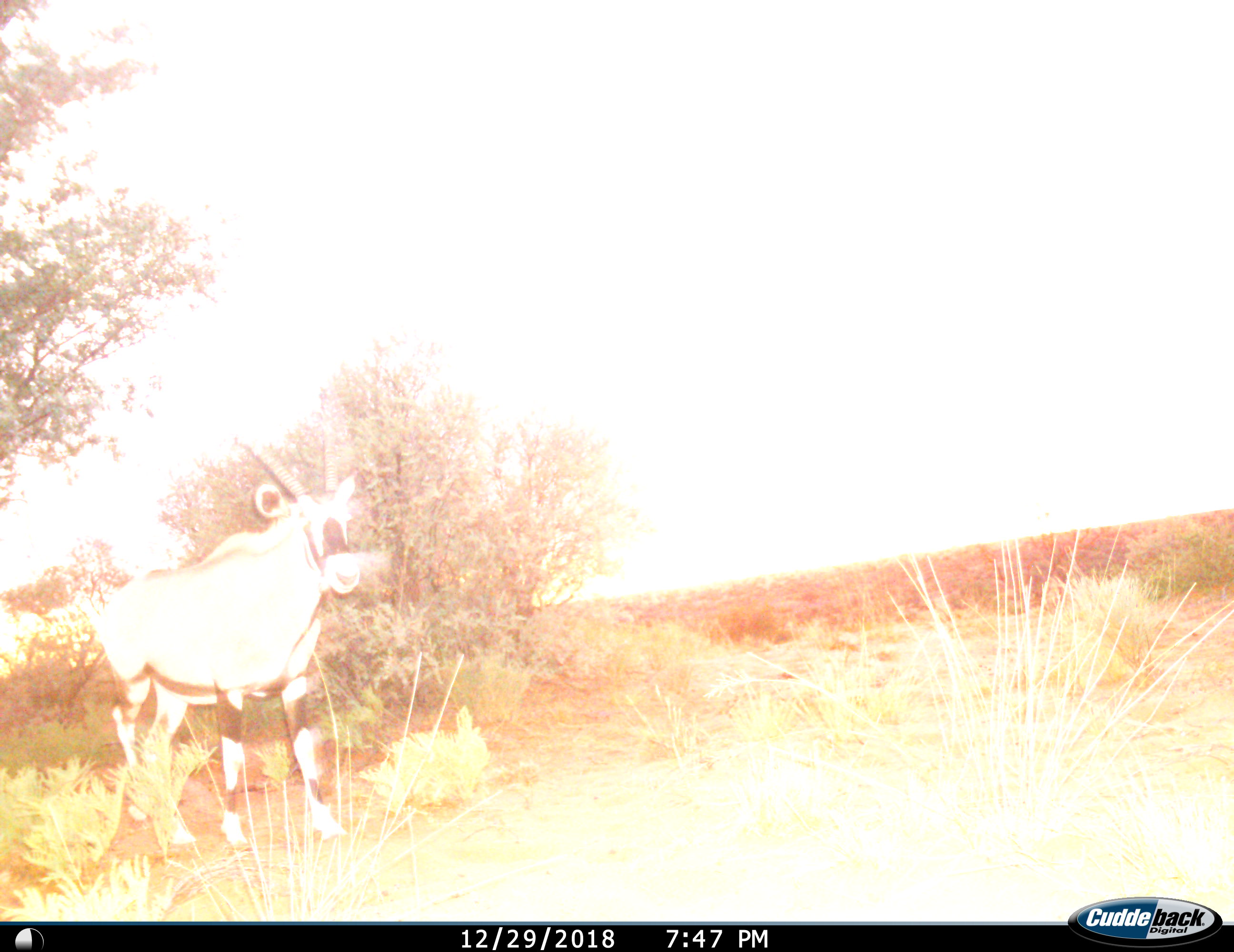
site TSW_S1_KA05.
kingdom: Animalia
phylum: Chordata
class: Mammalia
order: Artiodactyla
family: Bovidae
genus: Oryx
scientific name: Oryx gazella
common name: gemsbok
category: oryx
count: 1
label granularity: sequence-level